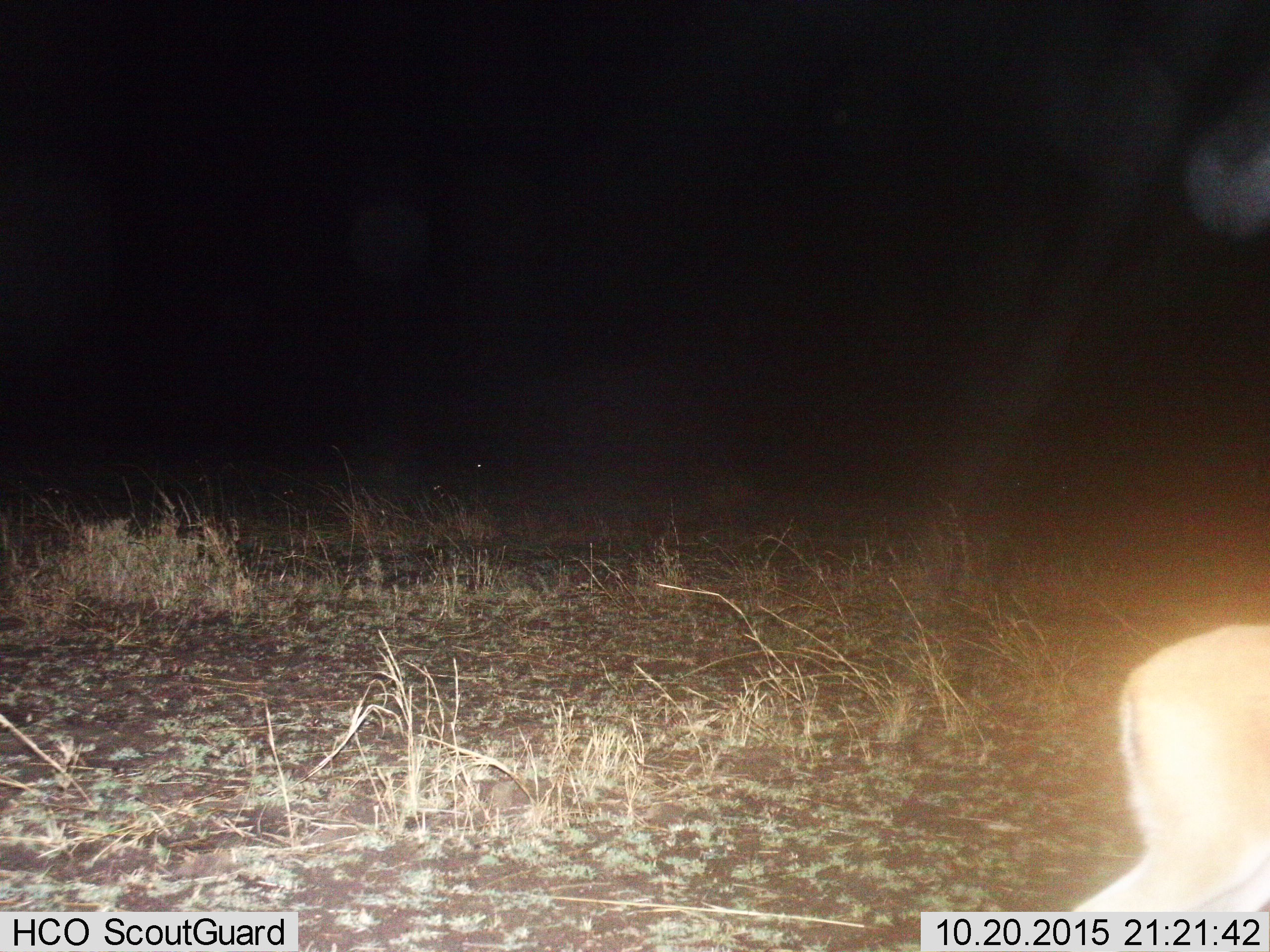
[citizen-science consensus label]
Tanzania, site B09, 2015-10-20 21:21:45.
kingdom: Animalia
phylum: Chordata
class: Mammalia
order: Artiodactyla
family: Bovidae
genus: Eudorcas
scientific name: Eudorcas thomsonii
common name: thomson's gazelle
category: gazellethomsons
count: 1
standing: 29%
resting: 0%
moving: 71%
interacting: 0%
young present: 0%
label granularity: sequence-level